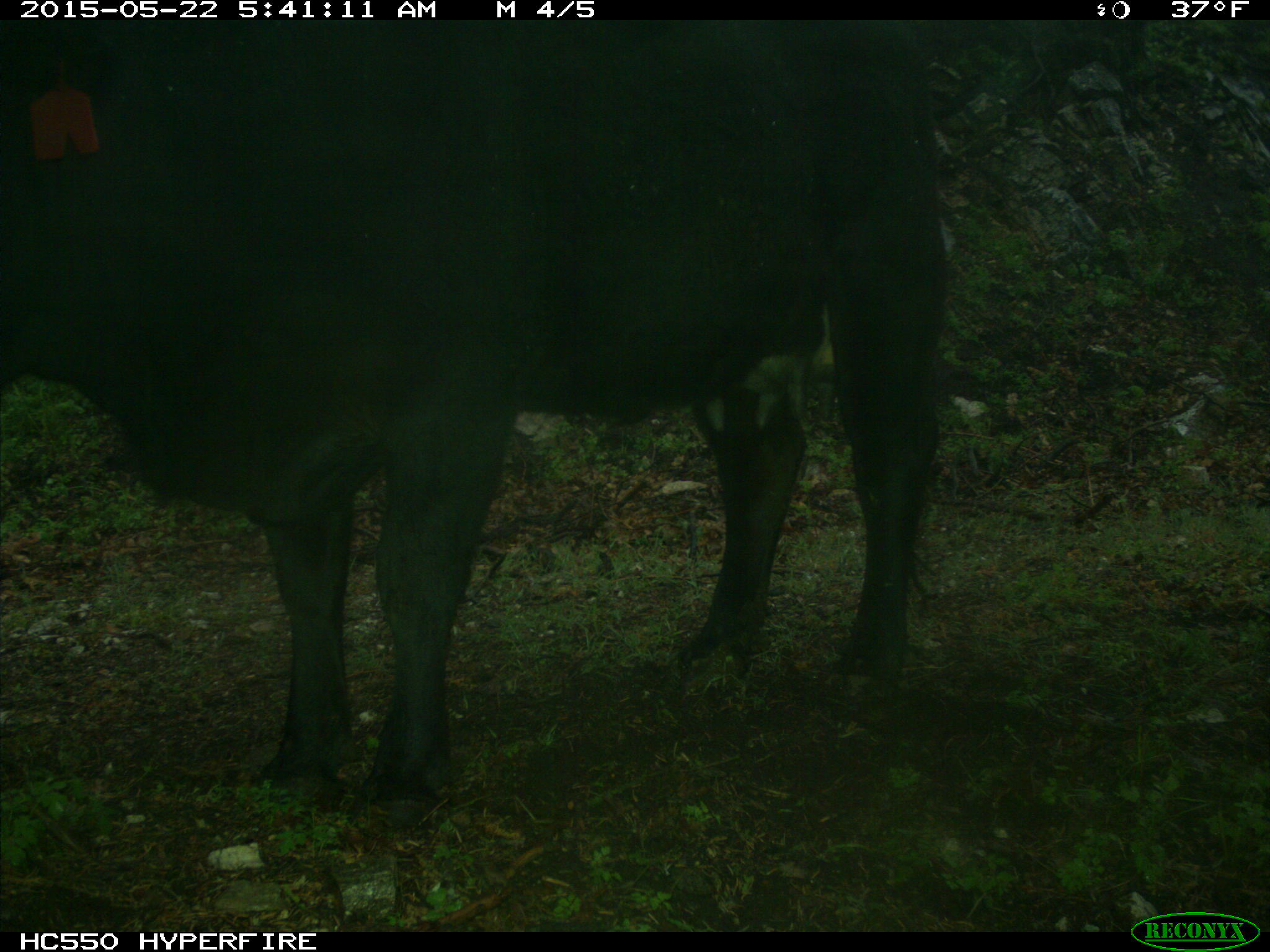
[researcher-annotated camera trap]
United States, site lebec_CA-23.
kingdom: Animalia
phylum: Chordata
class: Mammalia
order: Artiodactyla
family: Bovidae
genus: Bos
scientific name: Bos taurus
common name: domestic cow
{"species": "Bos taurus (domestic cow)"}